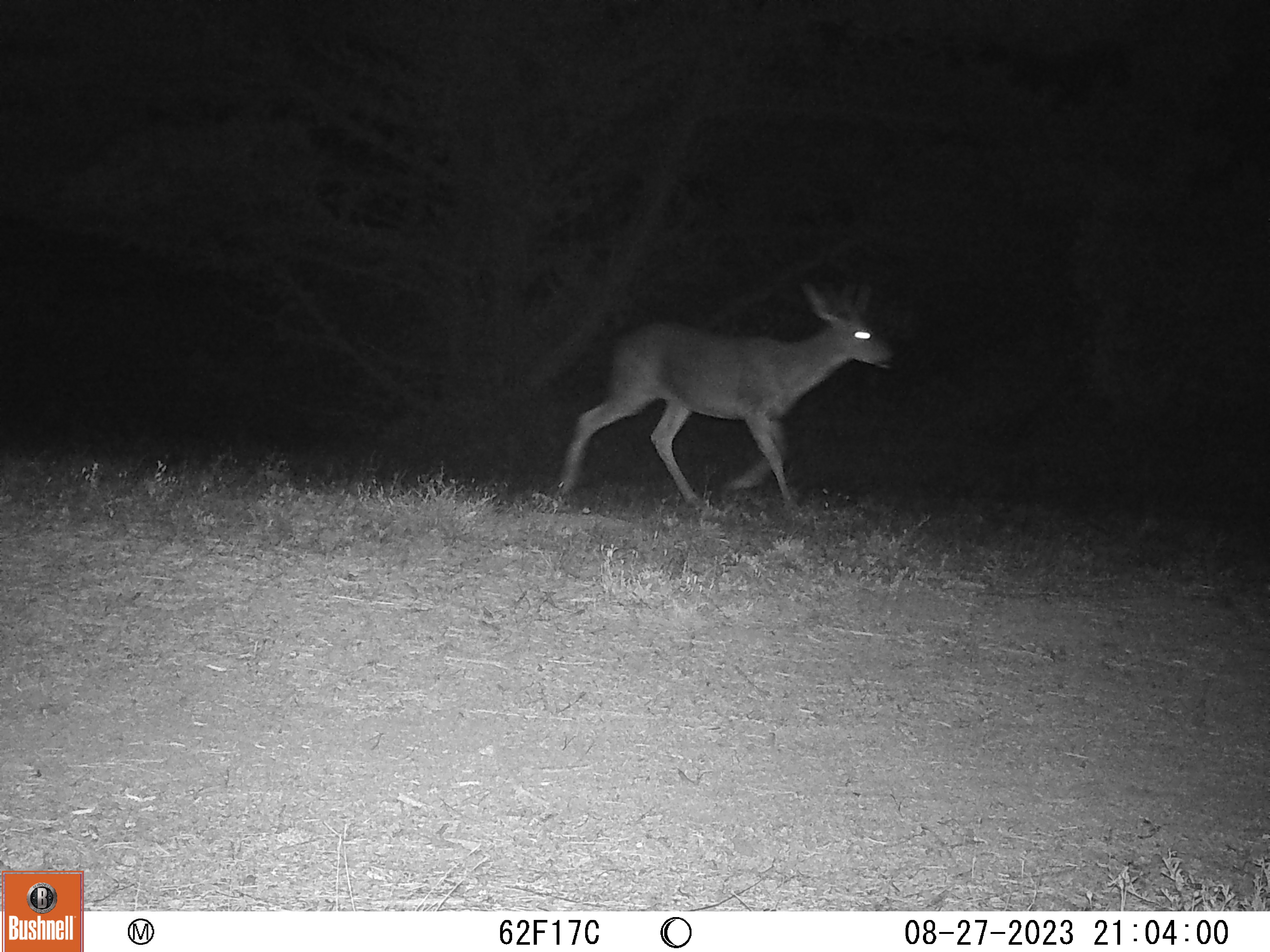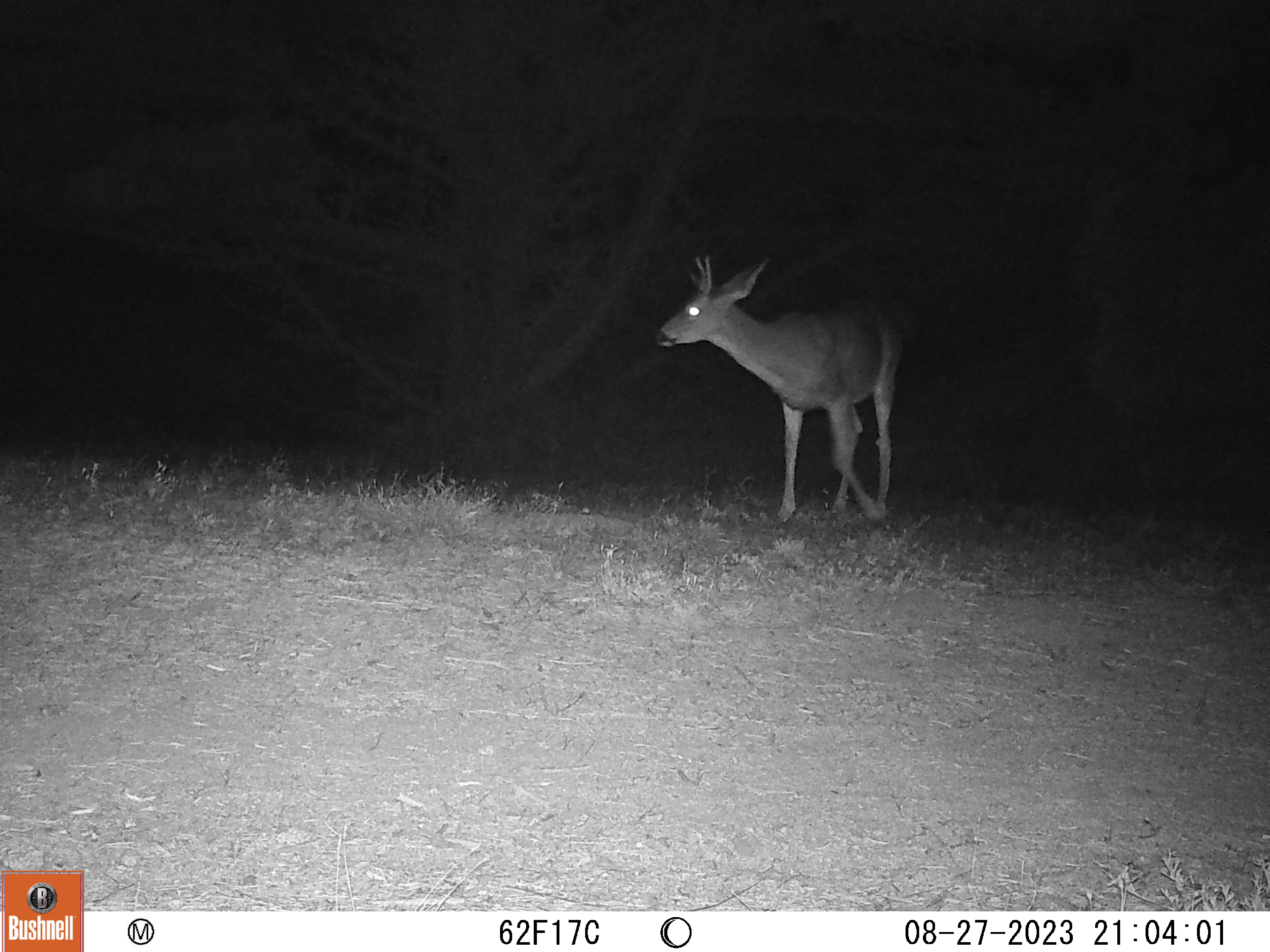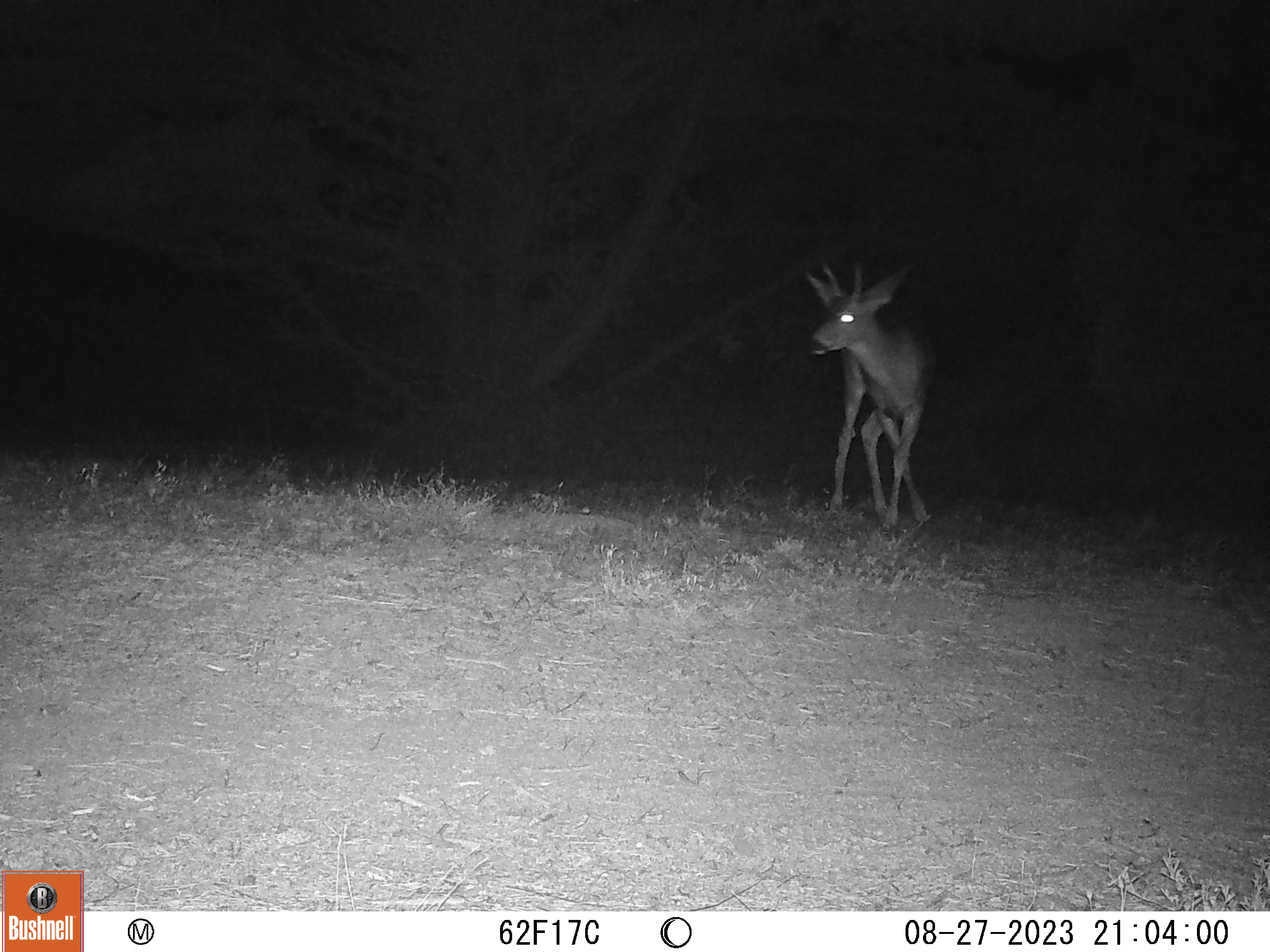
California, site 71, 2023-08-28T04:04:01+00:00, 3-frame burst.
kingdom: Animalia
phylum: Chordata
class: Mammalia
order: Artiodactyla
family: Cervidae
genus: Odocoileus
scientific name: Odocoileus hemionus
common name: mule deer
Mule deer (Odocoileus hemionus).